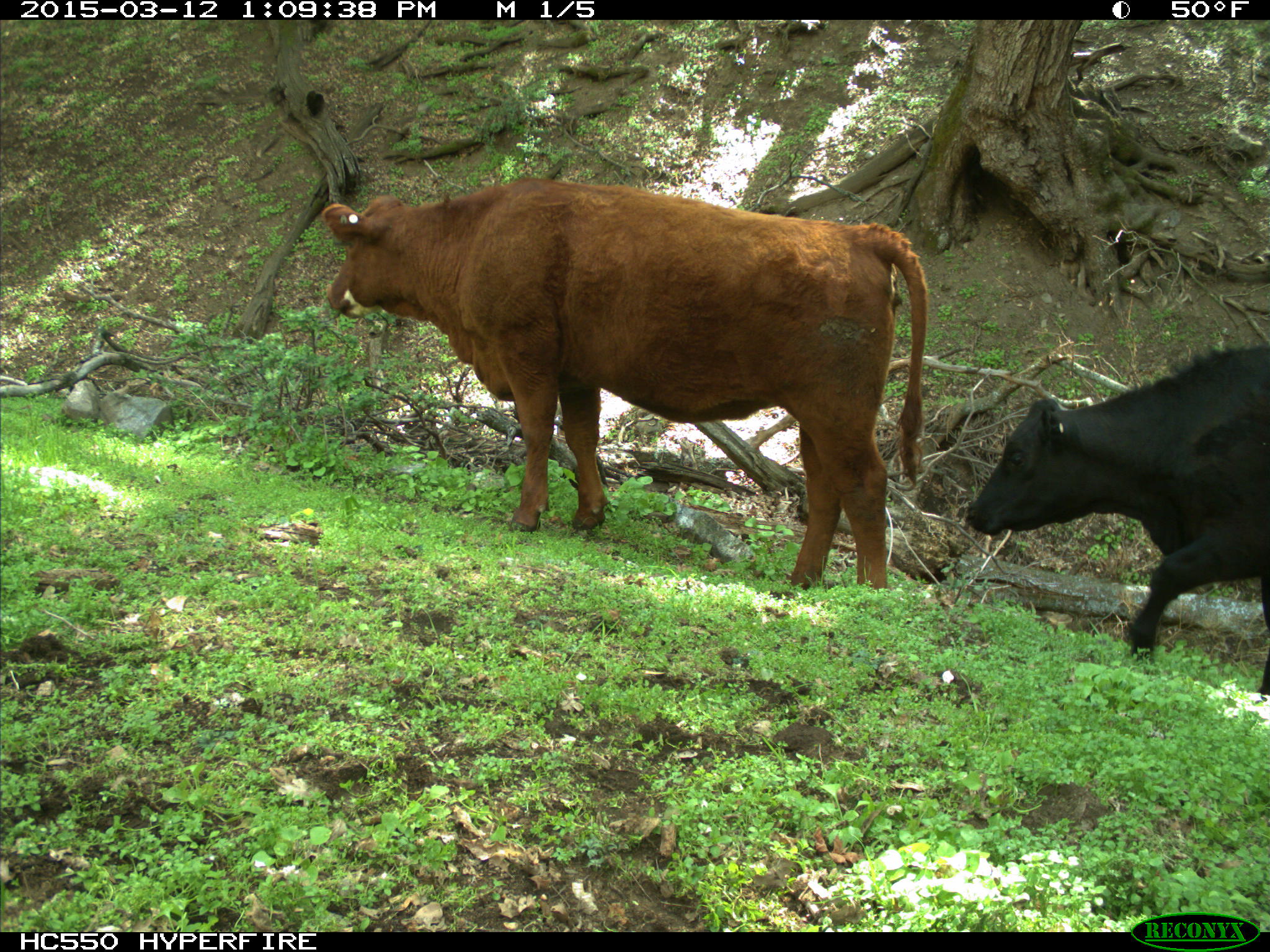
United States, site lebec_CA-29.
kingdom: Animalia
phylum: Chordata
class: Mammalia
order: Artiodactyla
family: Bovidae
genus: Bos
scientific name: Bos taurus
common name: domestic cow